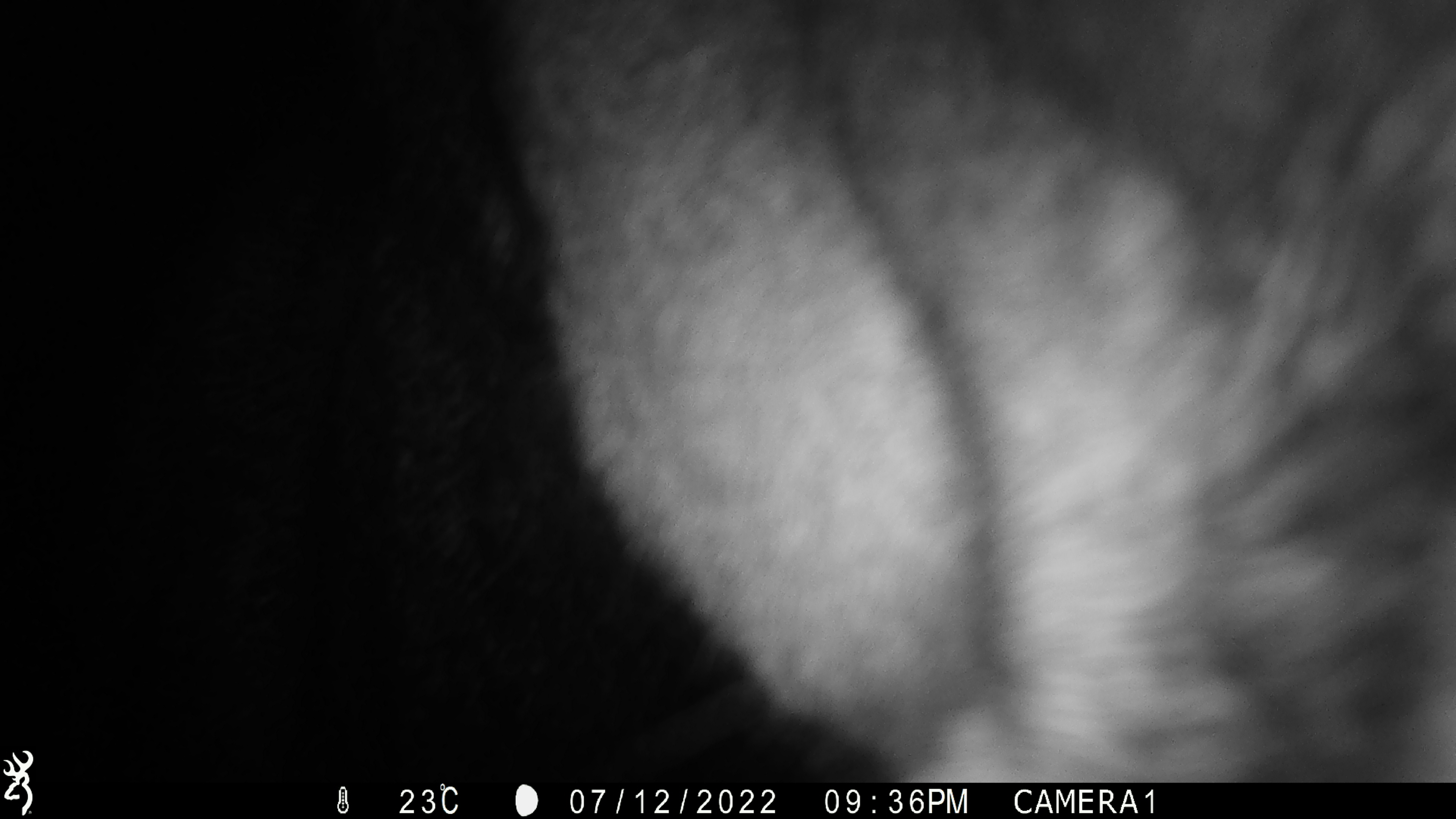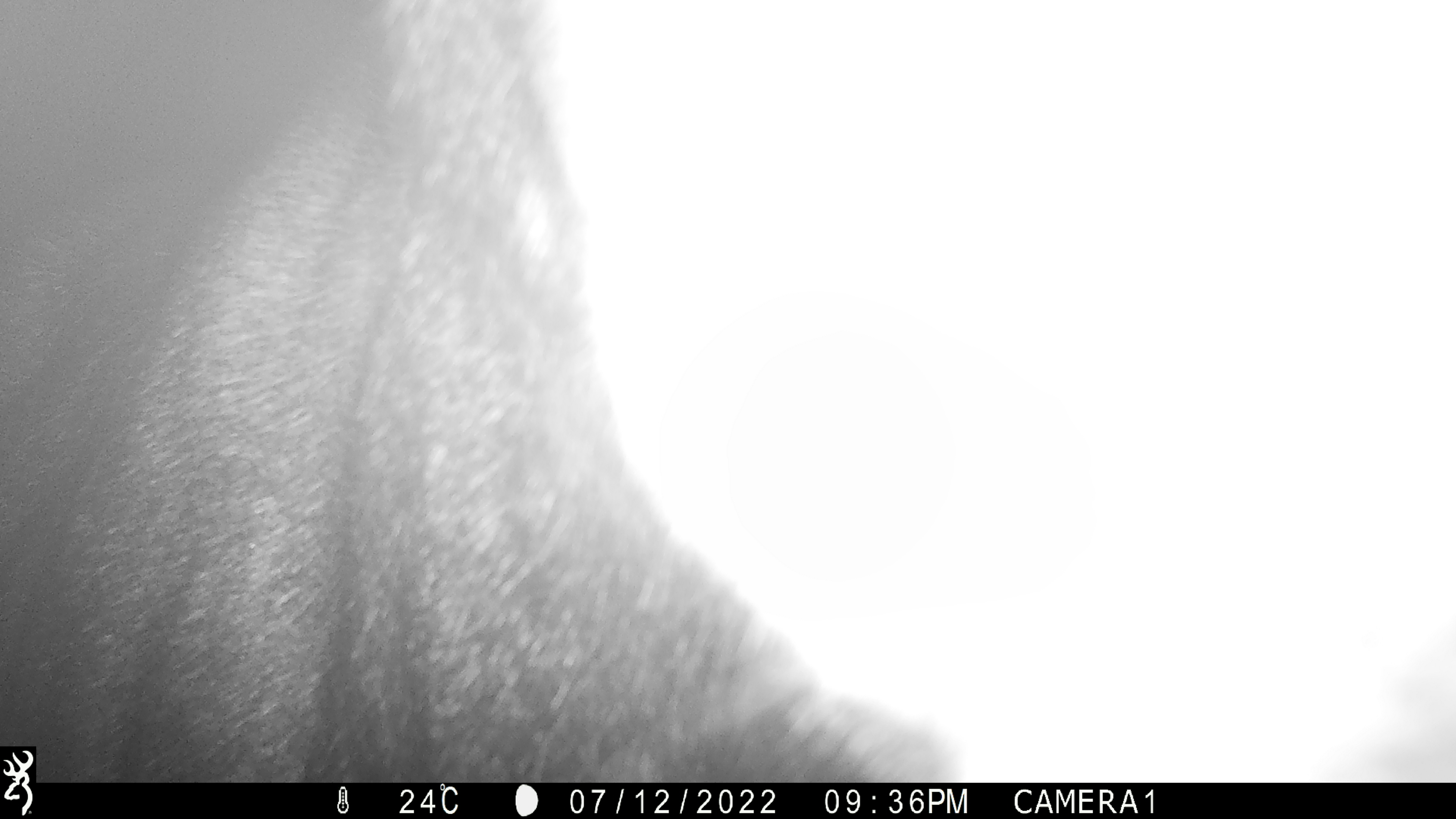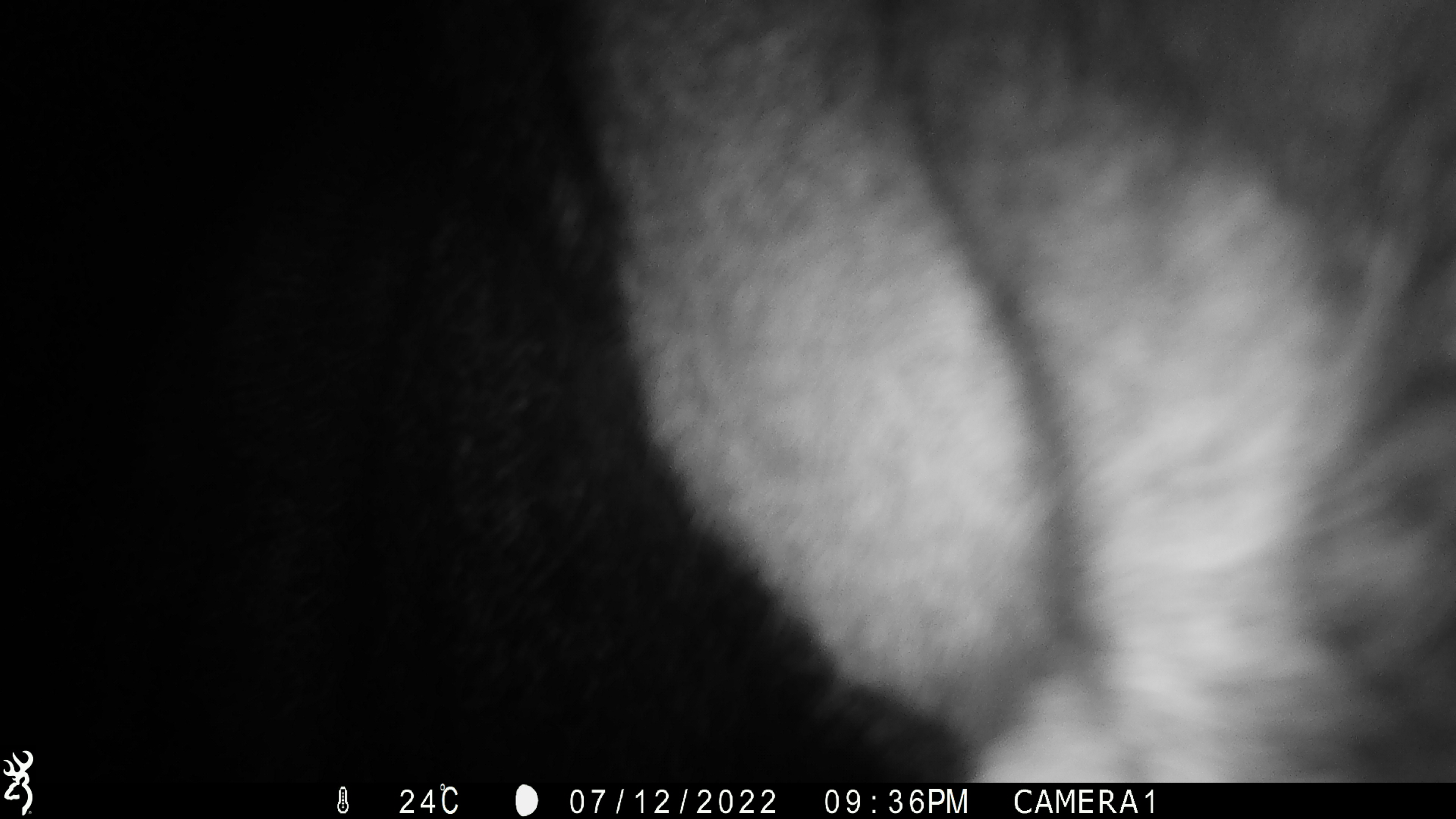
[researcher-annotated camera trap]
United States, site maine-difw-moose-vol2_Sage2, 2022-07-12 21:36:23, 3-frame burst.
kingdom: Animalia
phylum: Chordata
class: Mammalia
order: Artiodactyla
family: Cervidae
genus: Alces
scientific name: Alces alces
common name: moose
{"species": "moose (Alces alces)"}